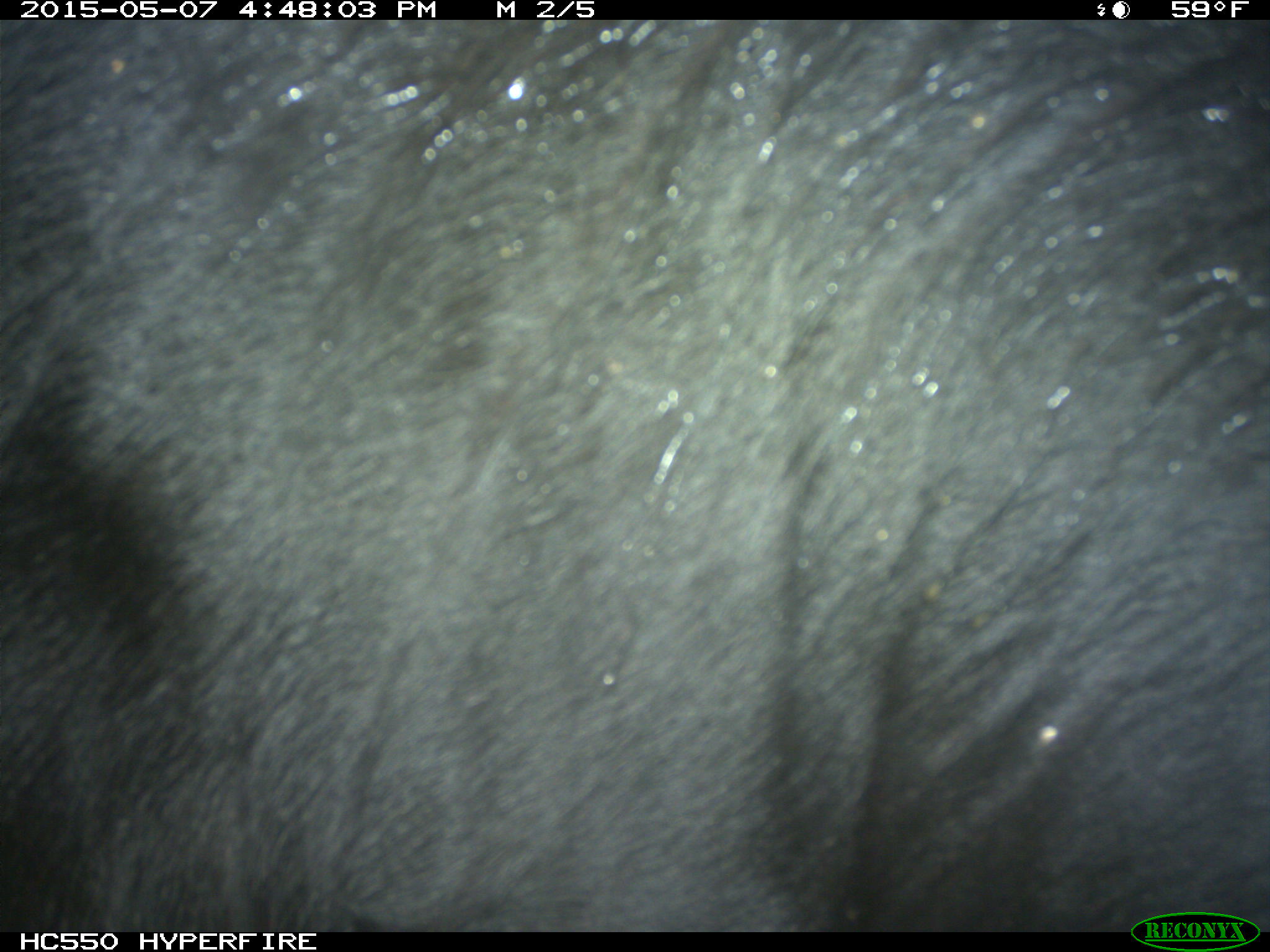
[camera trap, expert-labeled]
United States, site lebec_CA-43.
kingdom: Animalia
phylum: Chordata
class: Mammalia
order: Artiodactyla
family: Bovidae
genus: Bos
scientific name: Bos taurus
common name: domestic cow